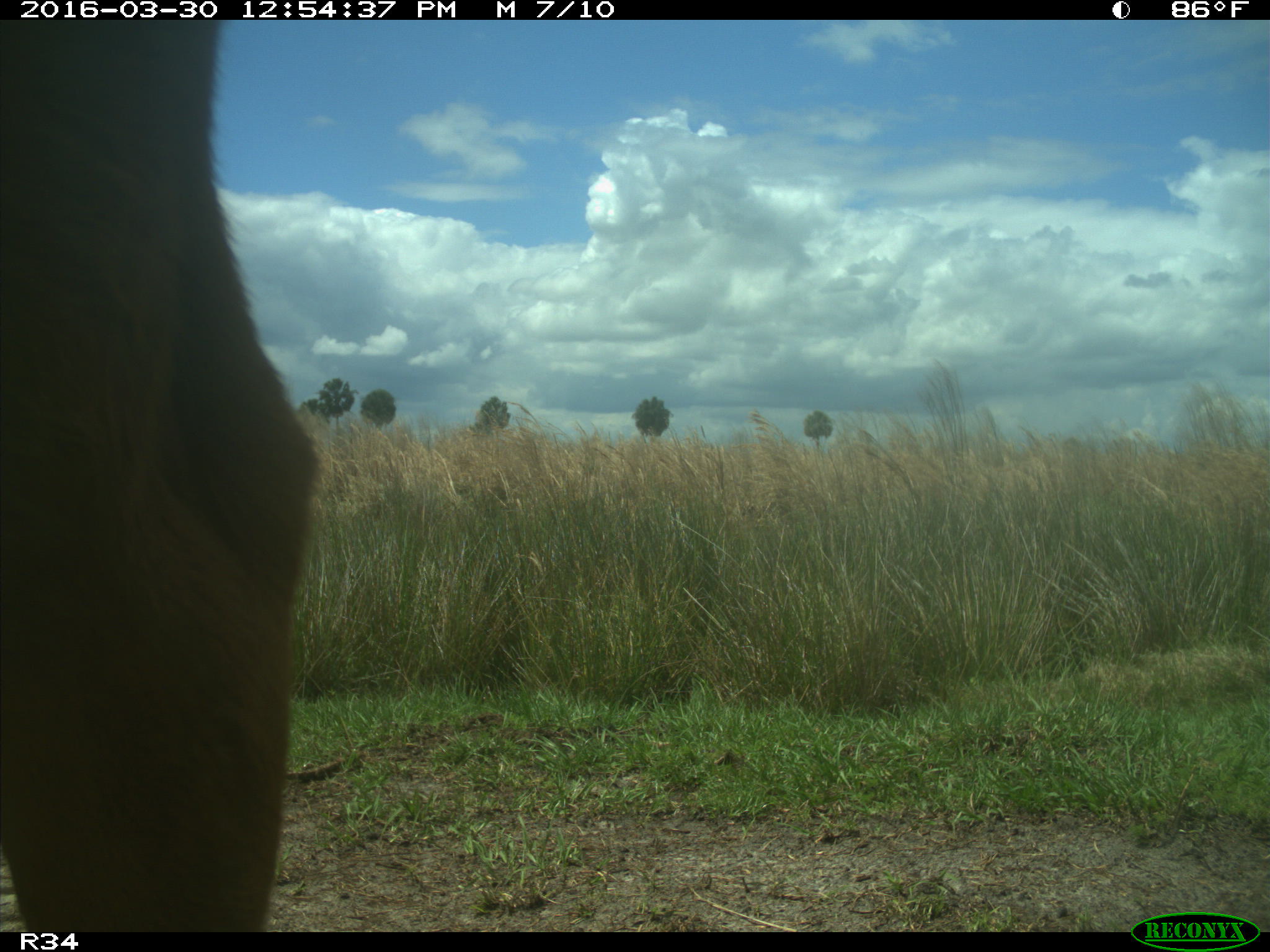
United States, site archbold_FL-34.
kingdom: Animalia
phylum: Chordata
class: Mammalia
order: Artiodactyla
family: Bovidae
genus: Bos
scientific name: Bos taurus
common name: domestic cow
Bos taurus (domestic cow).